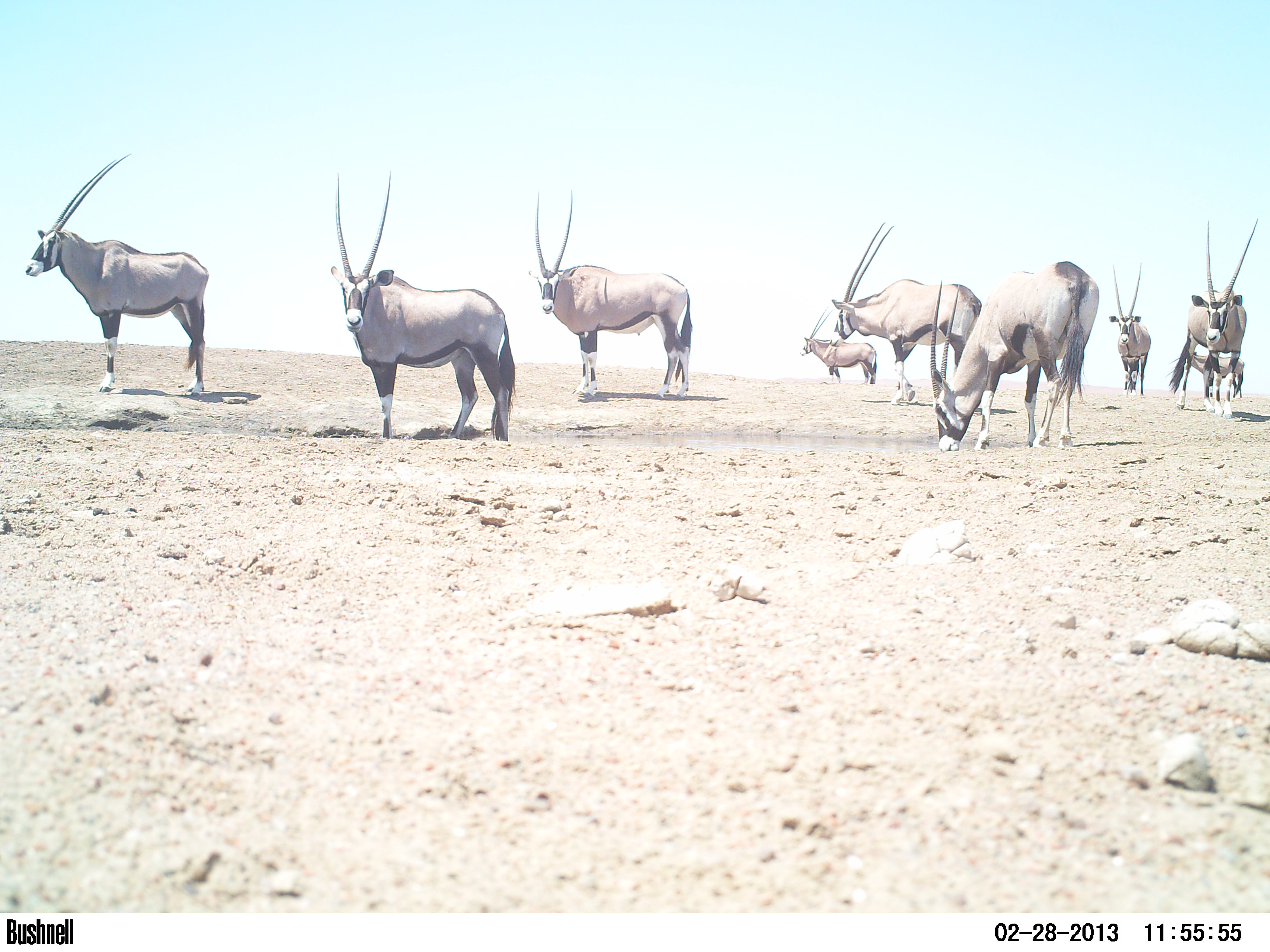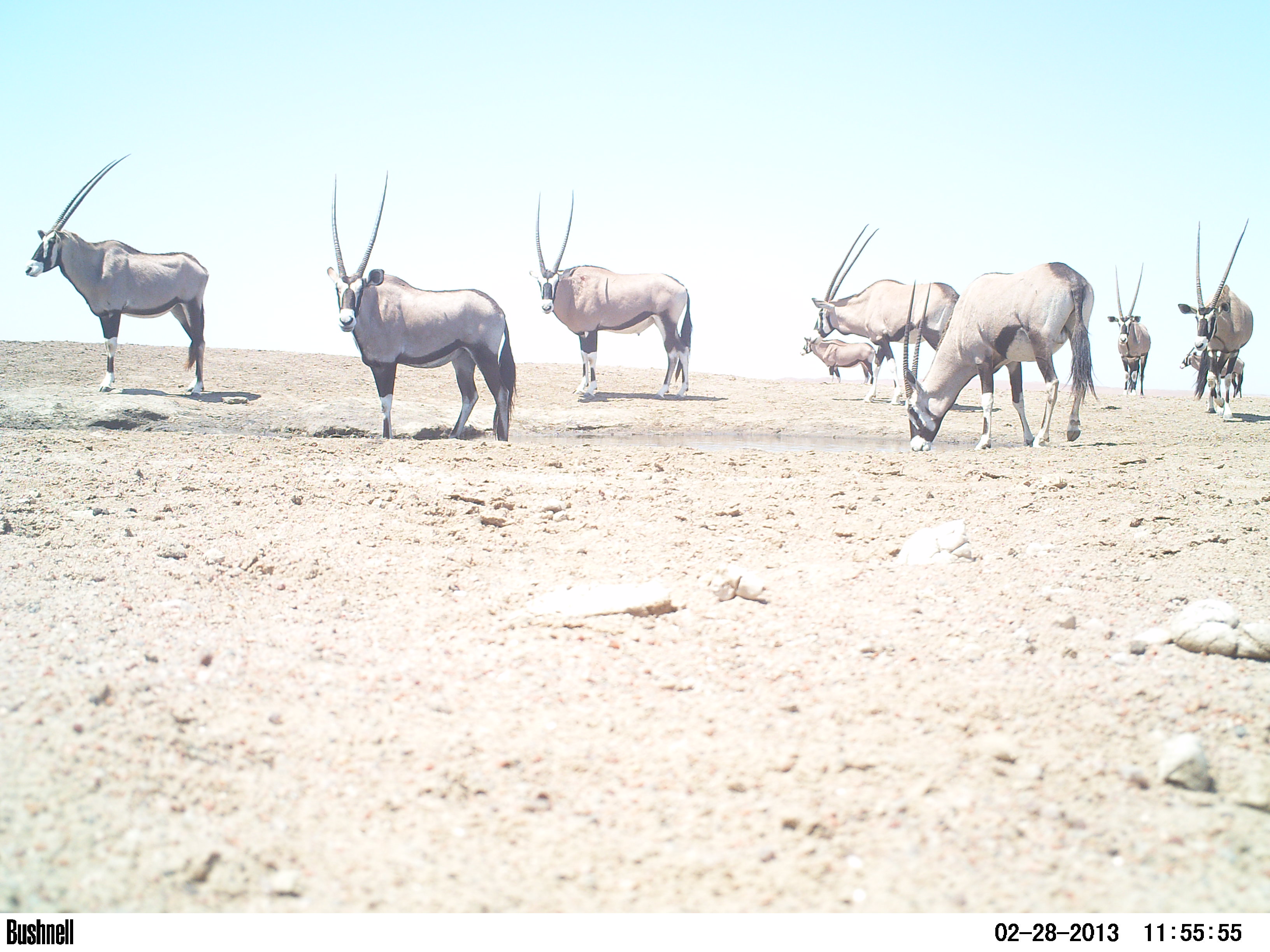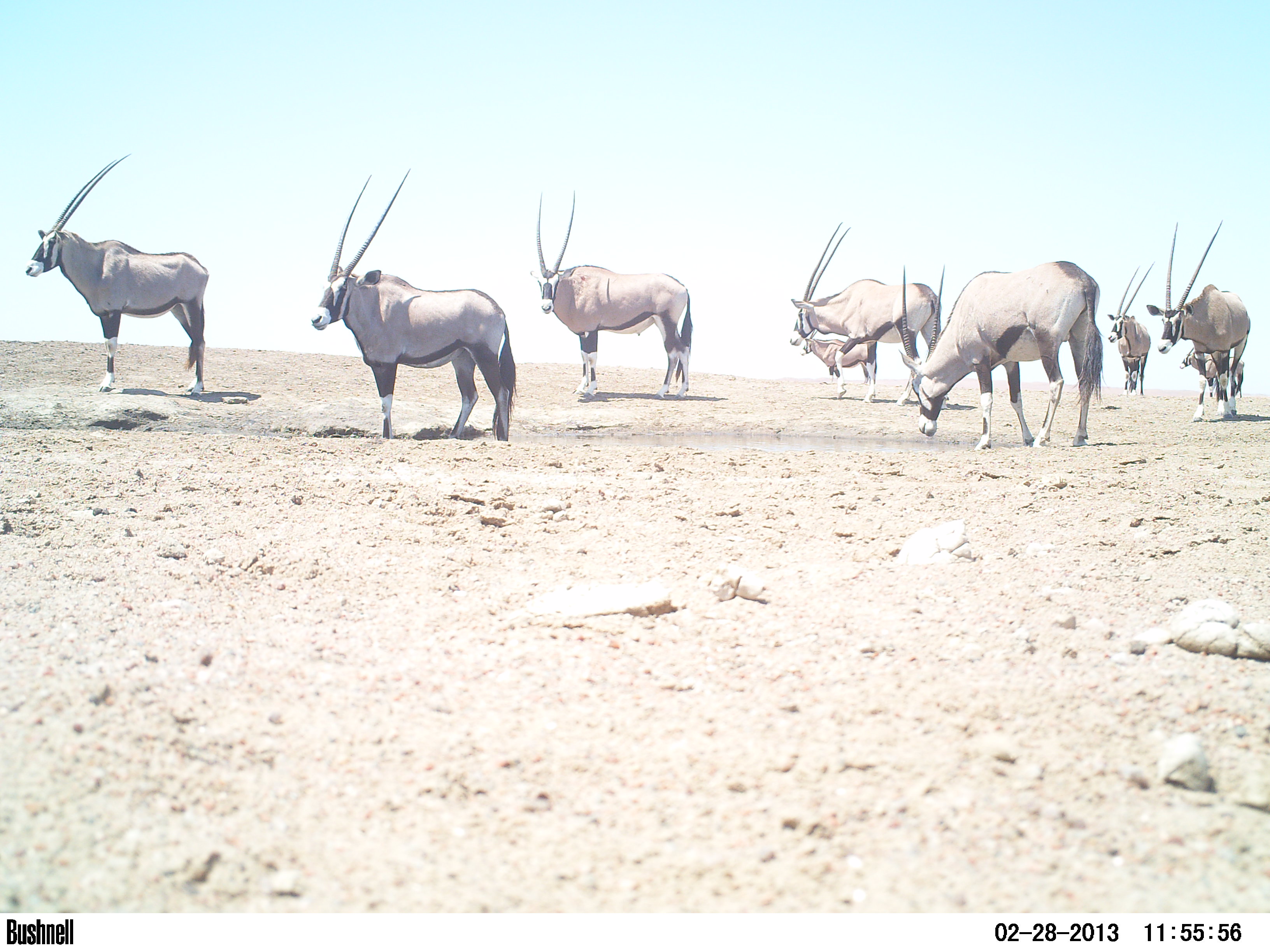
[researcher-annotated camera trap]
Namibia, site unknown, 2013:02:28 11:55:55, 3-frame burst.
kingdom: Animalia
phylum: Chordata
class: Mammalia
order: Artiodactyla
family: Bovidae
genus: Oryx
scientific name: Oryx gazella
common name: gemsbok